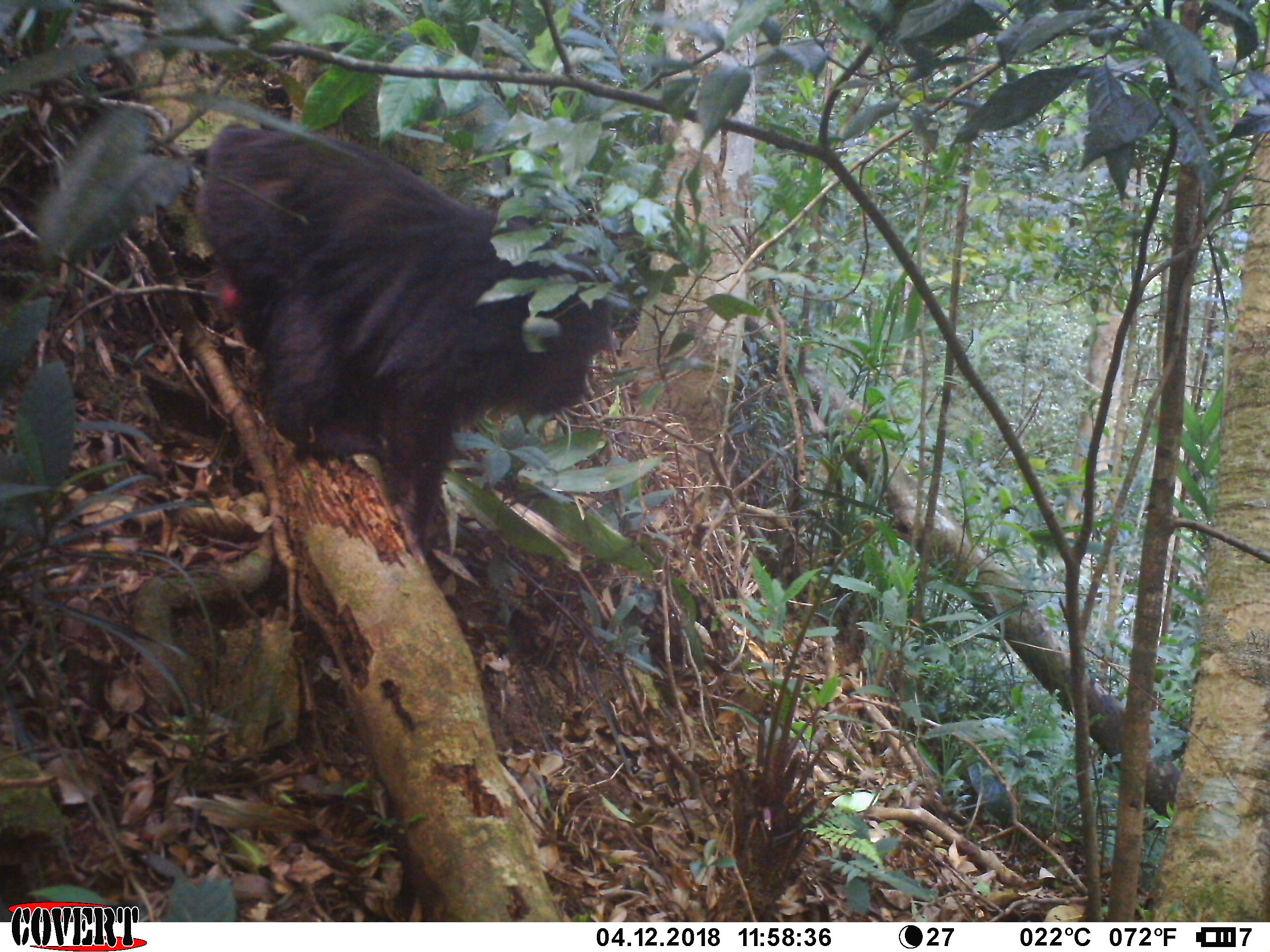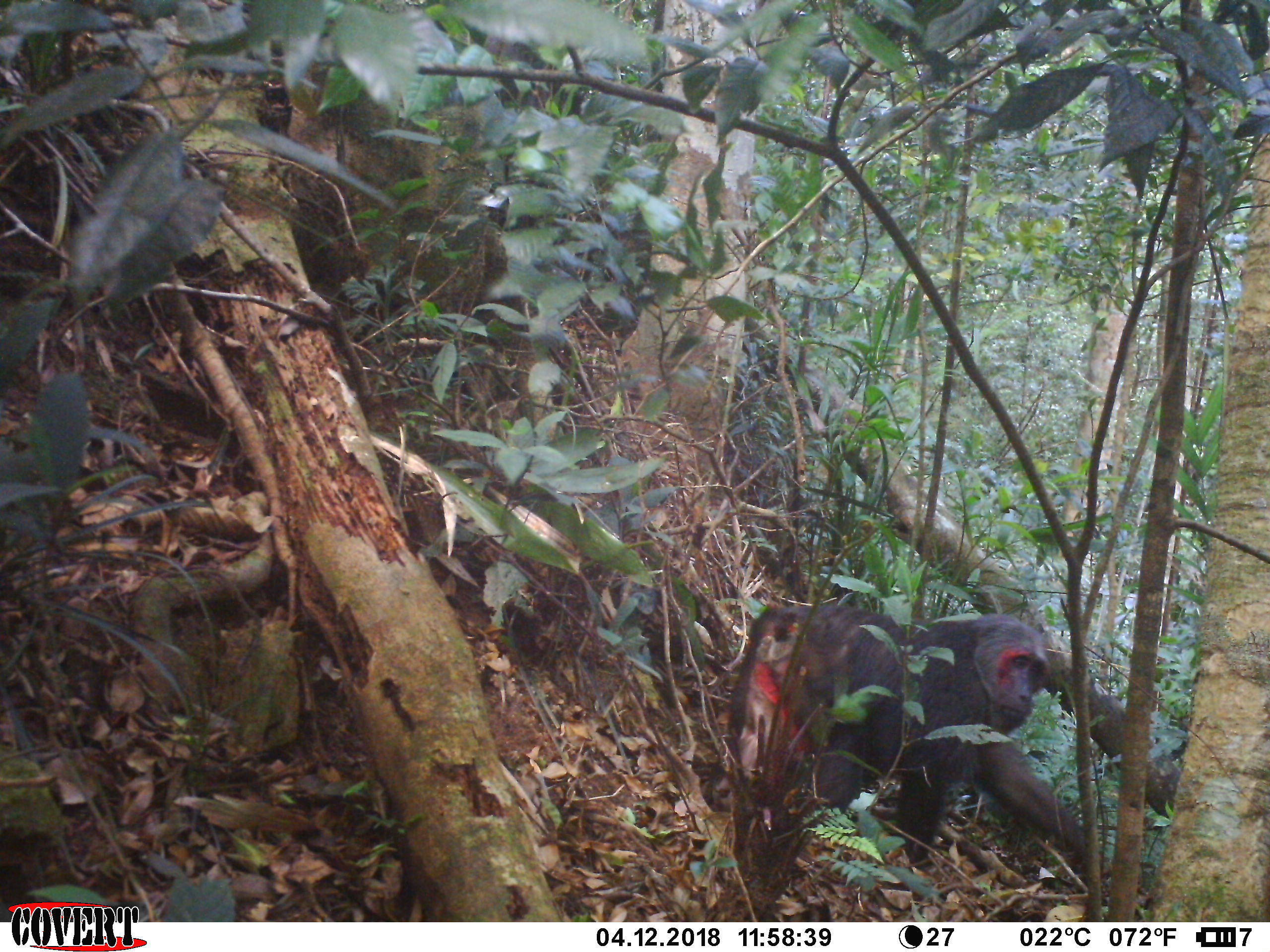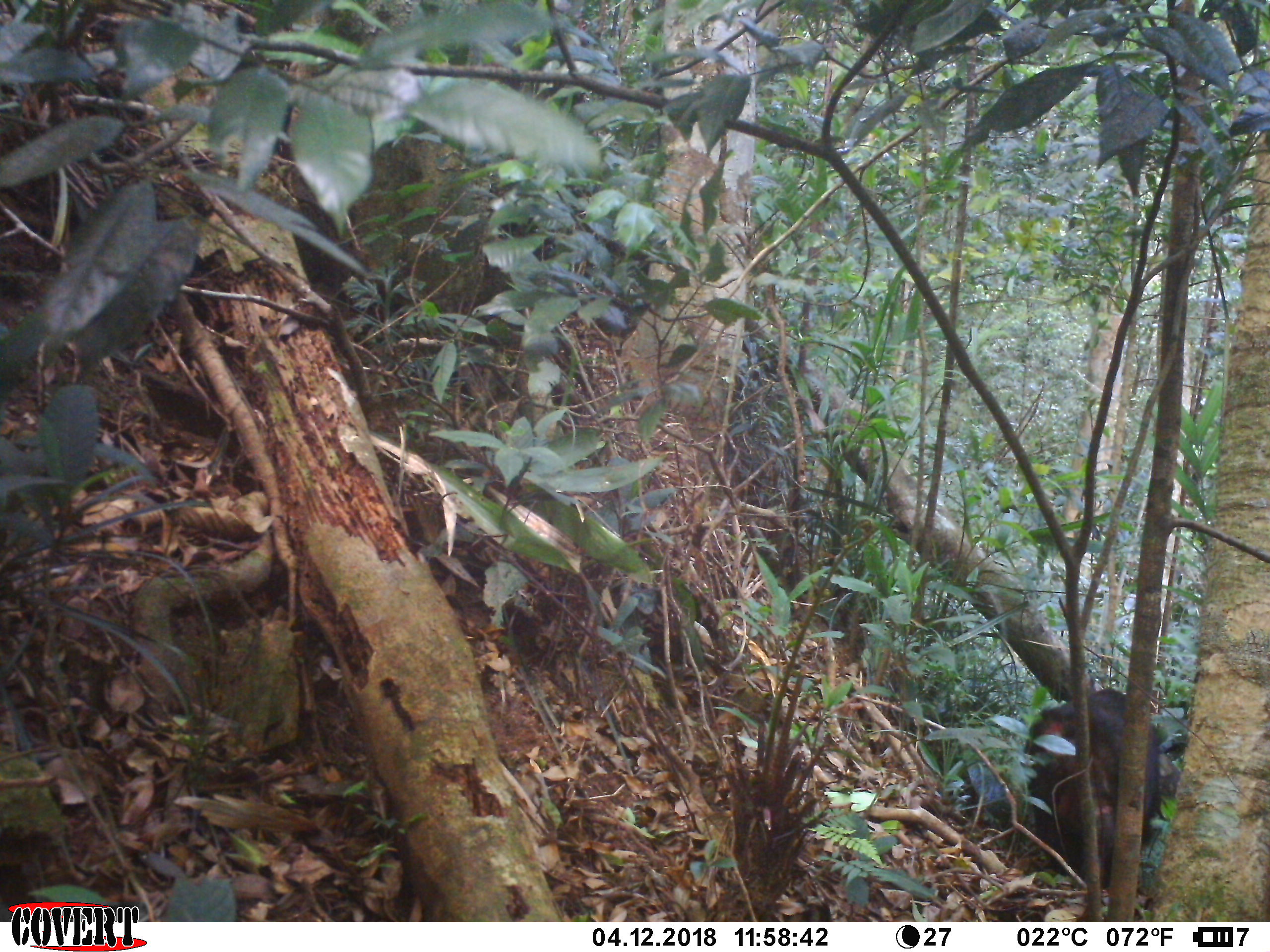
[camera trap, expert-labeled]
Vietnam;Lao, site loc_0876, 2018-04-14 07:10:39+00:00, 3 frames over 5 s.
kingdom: Animalia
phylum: Chordata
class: Mammalia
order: Primates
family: Cercopithecidae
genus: Macaca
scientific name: Macaca arctoides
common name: stump-tailed macaque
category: stump tailed macaque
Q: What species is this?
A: Stump tailed macaque (stump-tailed macaque) (Macaca arctoides).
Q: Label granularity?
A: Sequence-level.